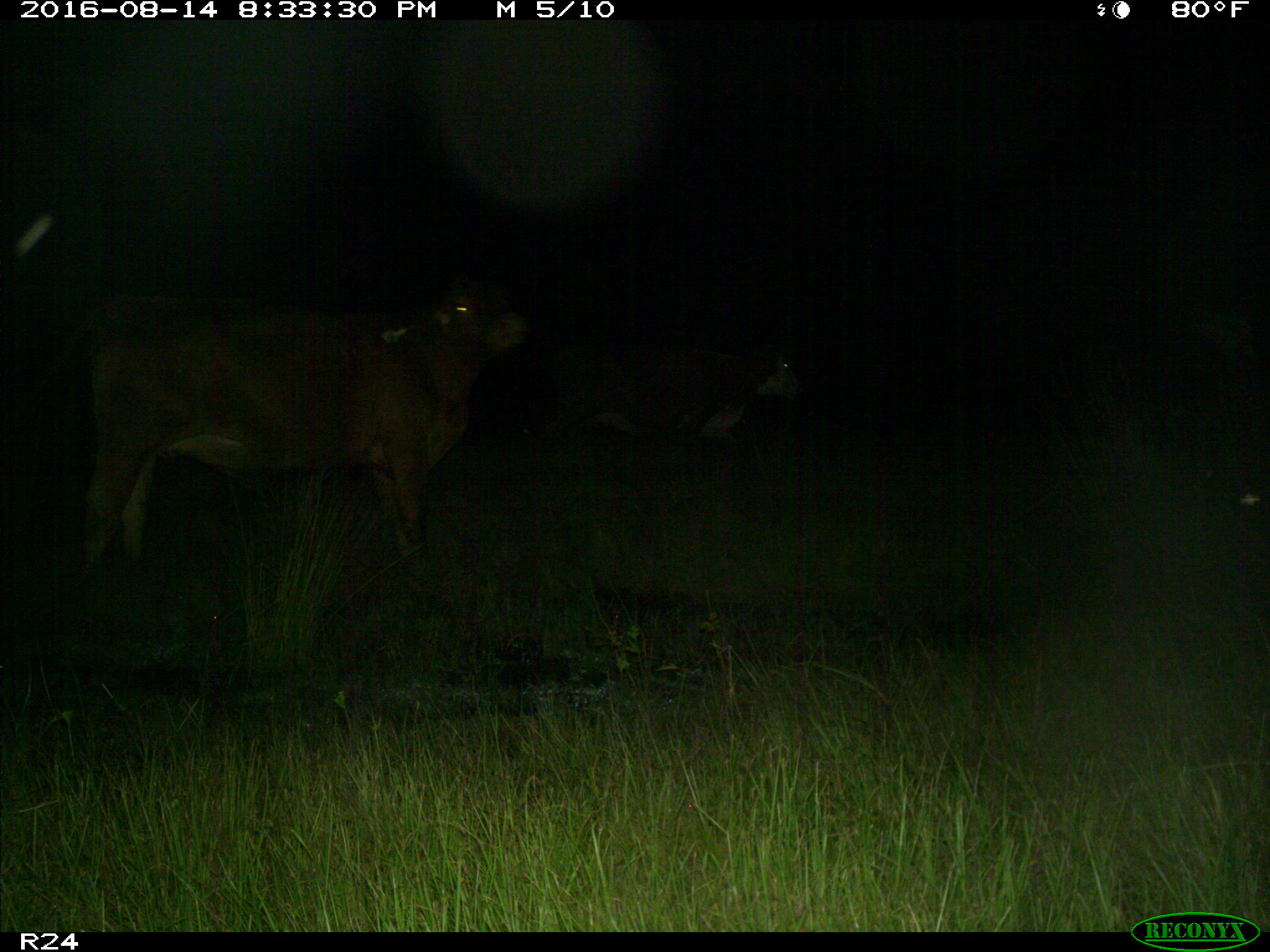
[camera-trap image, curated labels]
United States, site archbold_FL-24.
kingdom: Animalia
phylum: Chordata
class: Mammalia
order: Artiodactyla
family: Bovidae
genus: Bos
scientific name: Bos taurus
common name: domestic cow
Bos taurus (domestic cow).